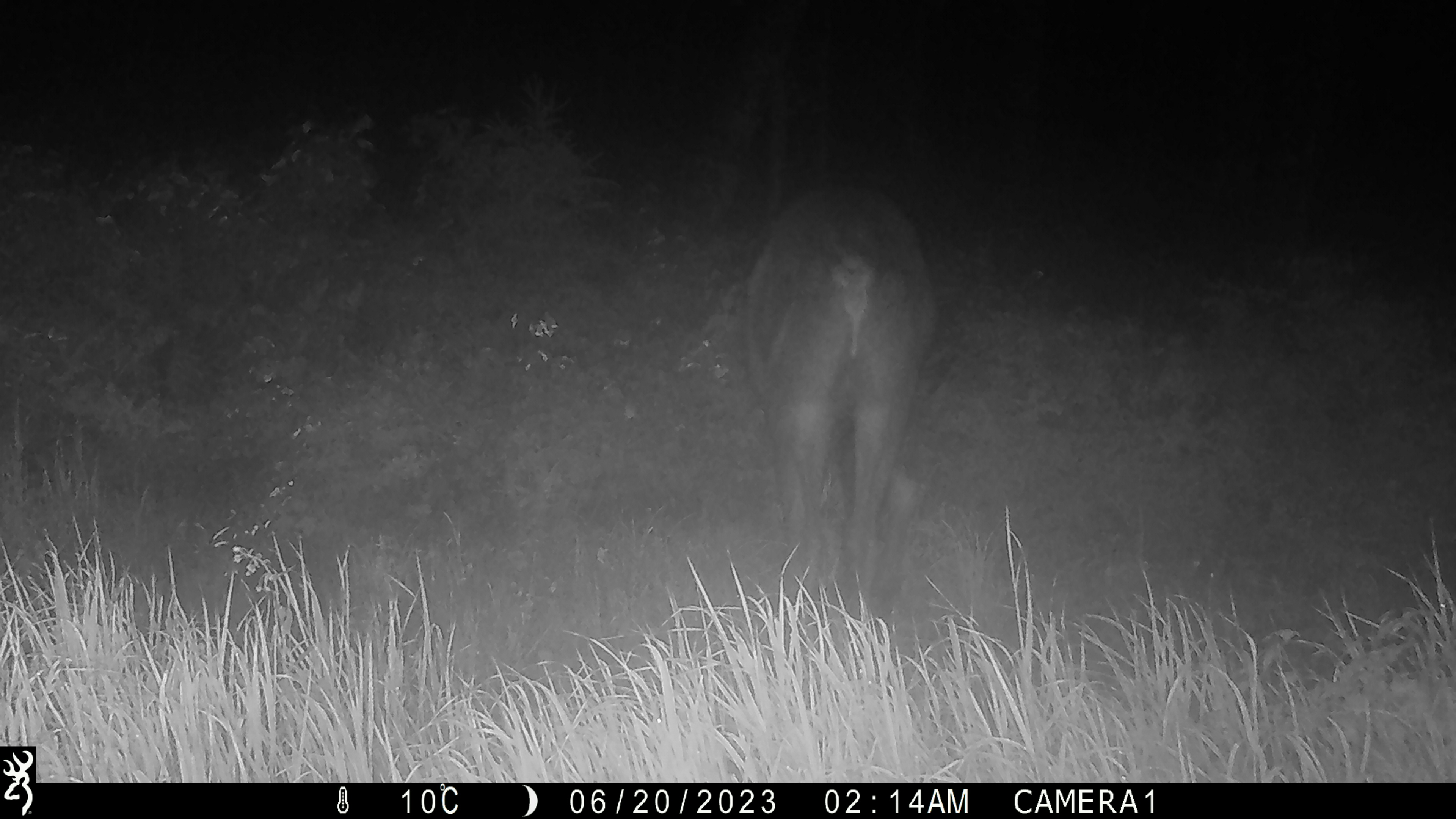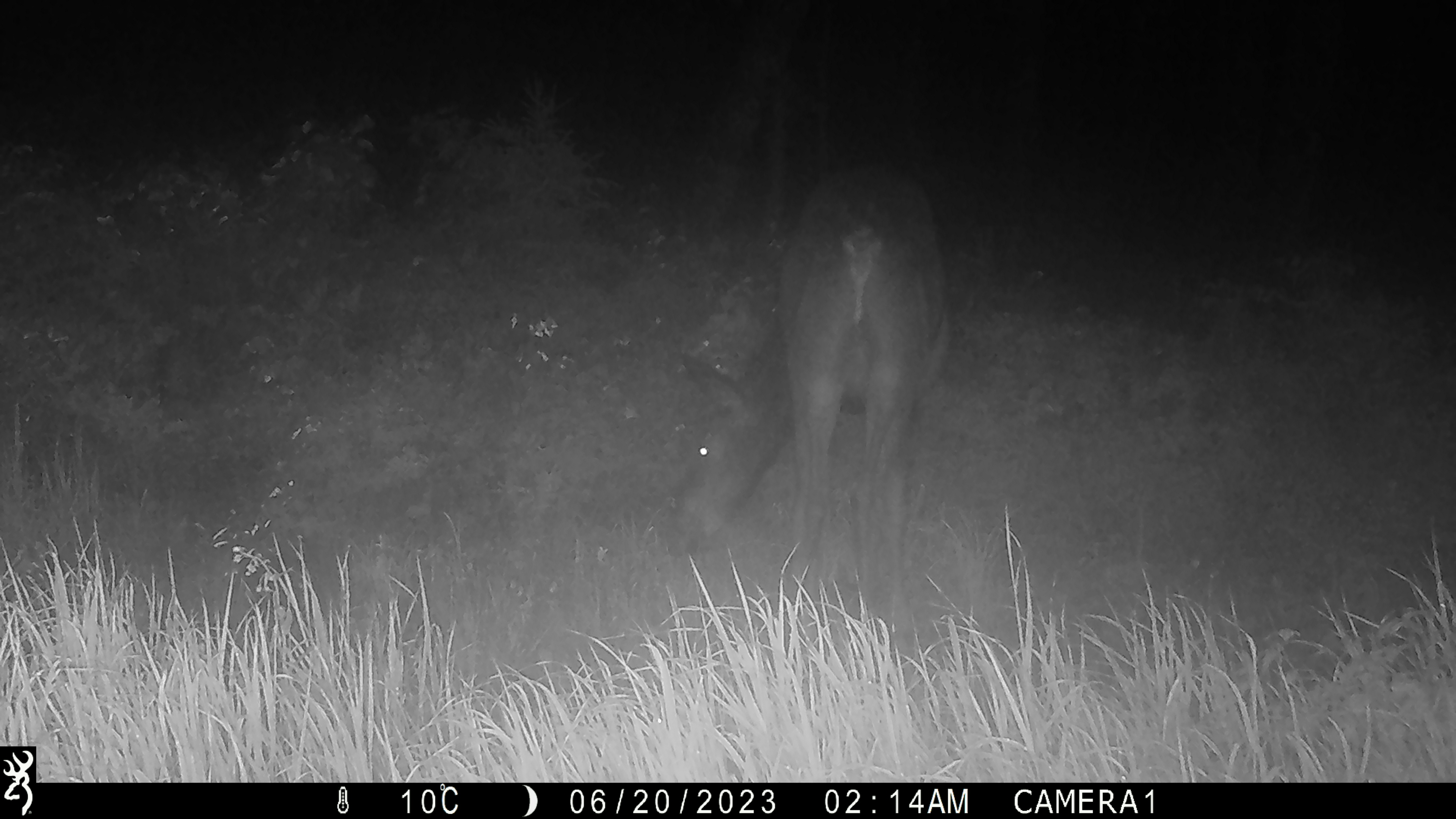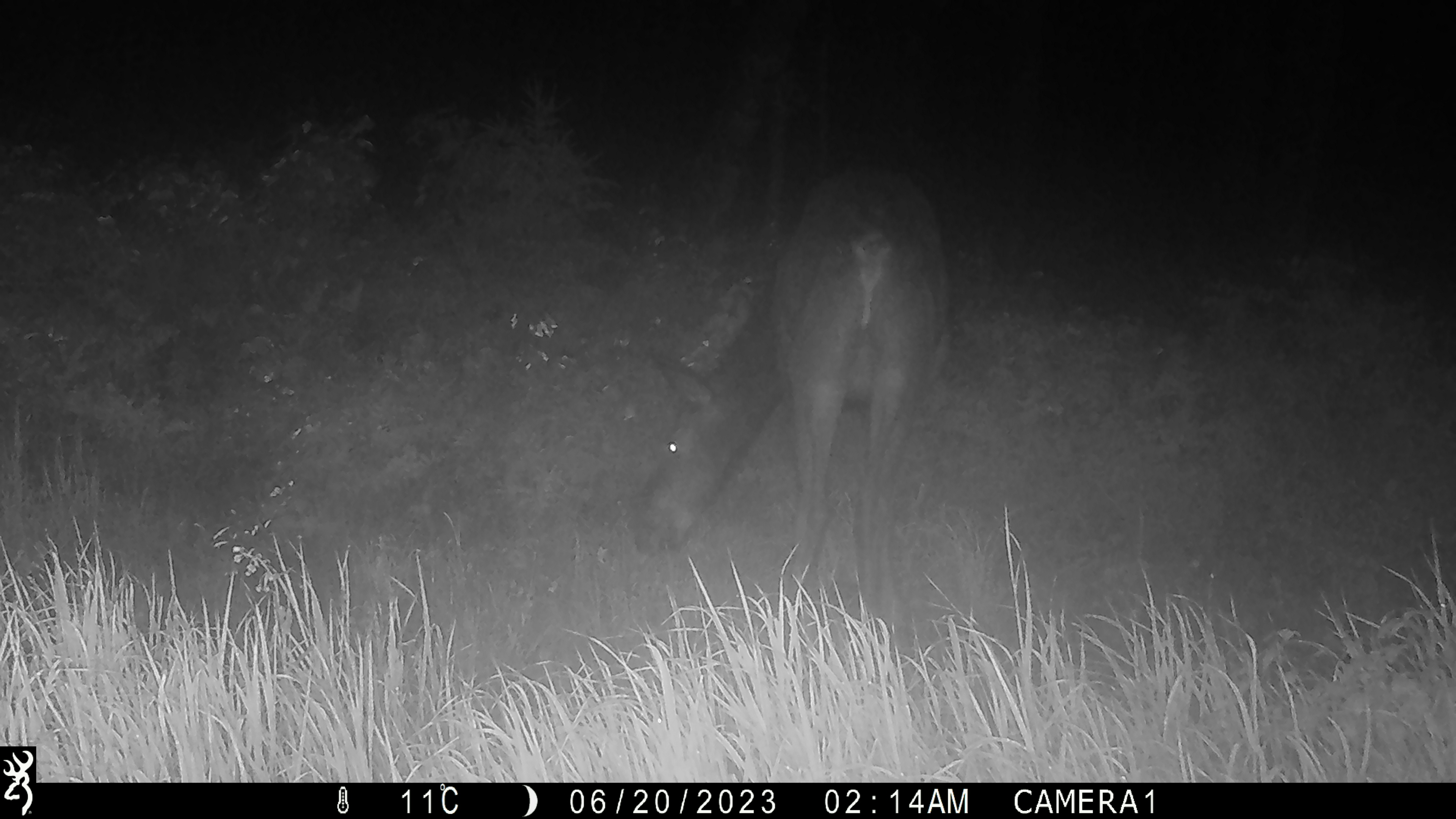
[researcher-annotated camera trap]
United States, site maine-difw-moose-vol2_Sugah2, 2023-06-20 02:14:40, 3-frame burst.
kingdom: Animalia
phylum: Chordata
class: Mammalia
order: Artiodactyla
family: Cervidae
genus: Alces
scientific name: Alces alces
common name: moose